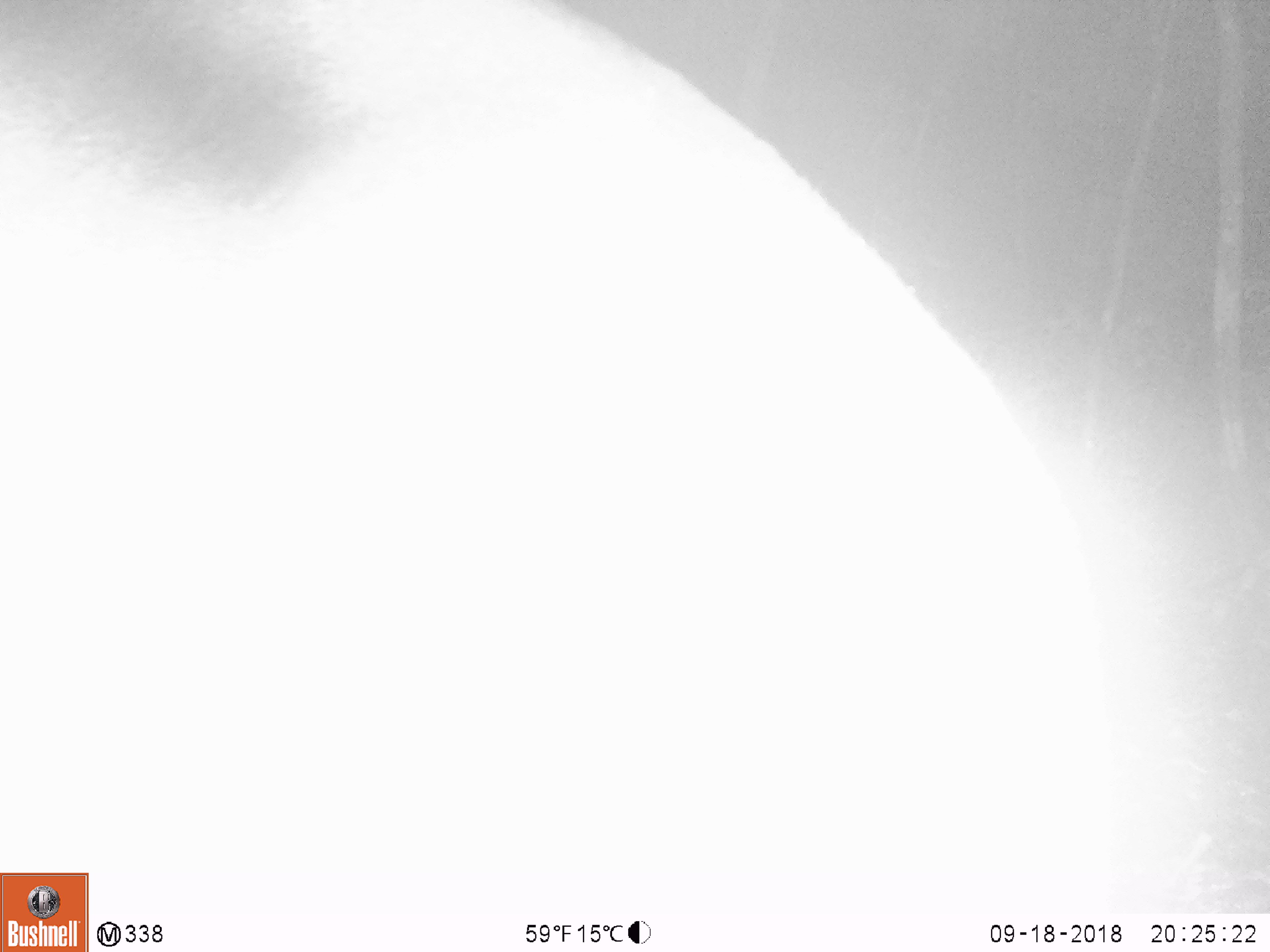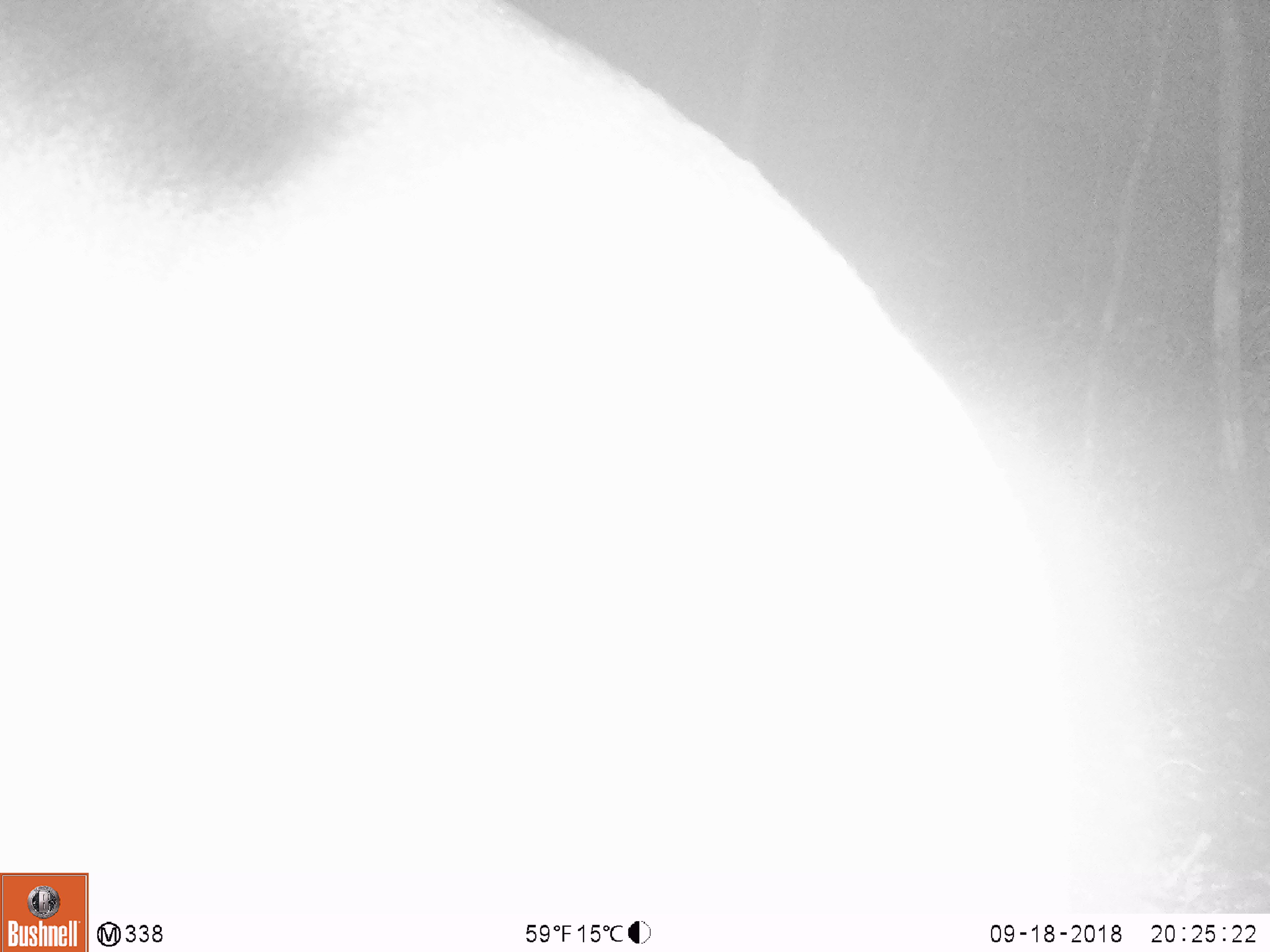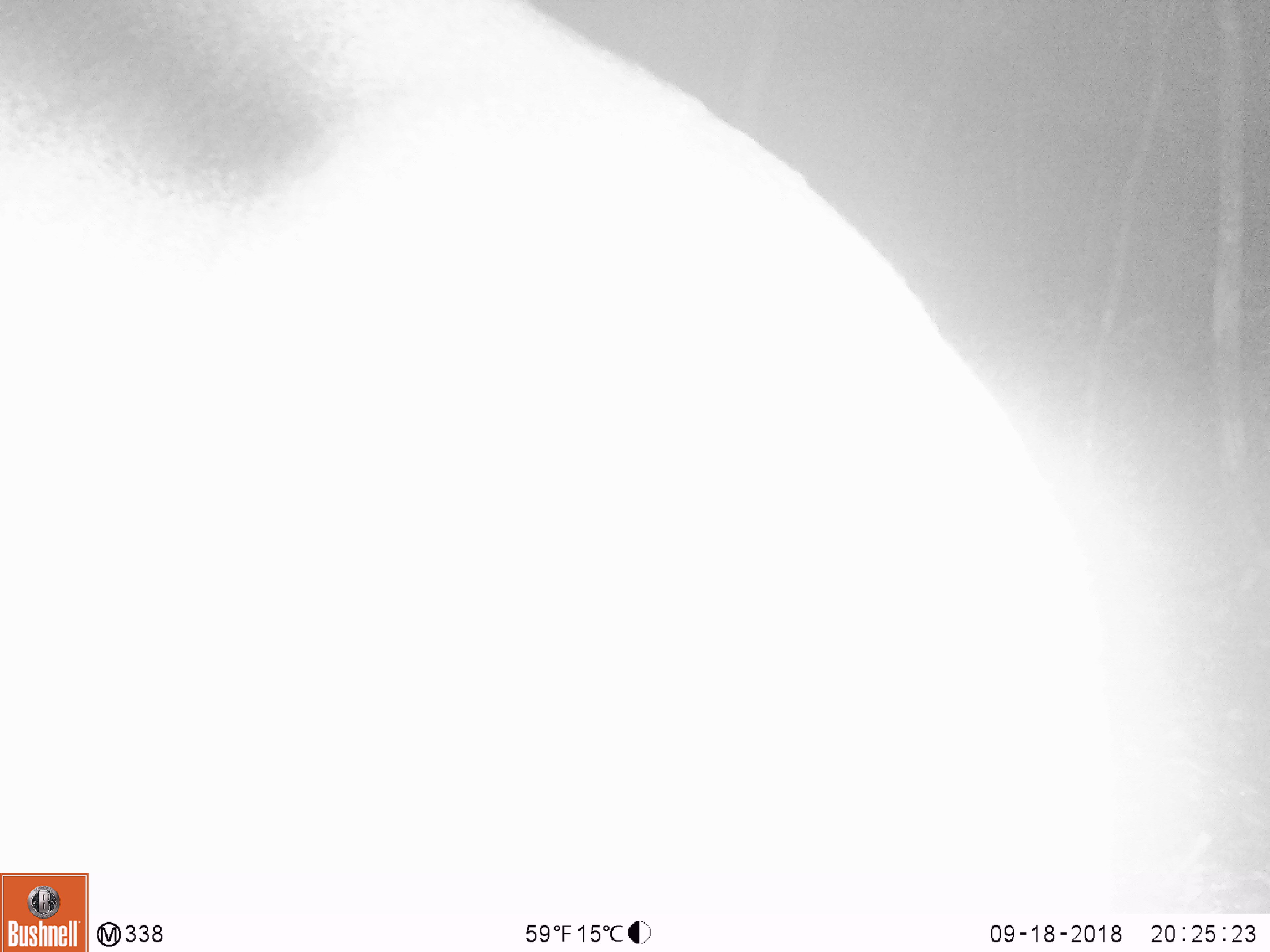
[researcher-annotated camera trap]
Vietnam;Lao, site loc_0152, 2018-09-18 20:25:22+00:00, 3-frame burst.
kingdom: Animalia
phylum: Chordata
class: Mammalia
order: Artiodactyla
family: Cervidae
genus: Muntiacus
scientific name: Muntiacus vuquangensis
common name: large-antlered muntjac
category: large antlered muntjac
Large antlered muntjac (large-antlered muntjac) (Muntiacus vuquangensis). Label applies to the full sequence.